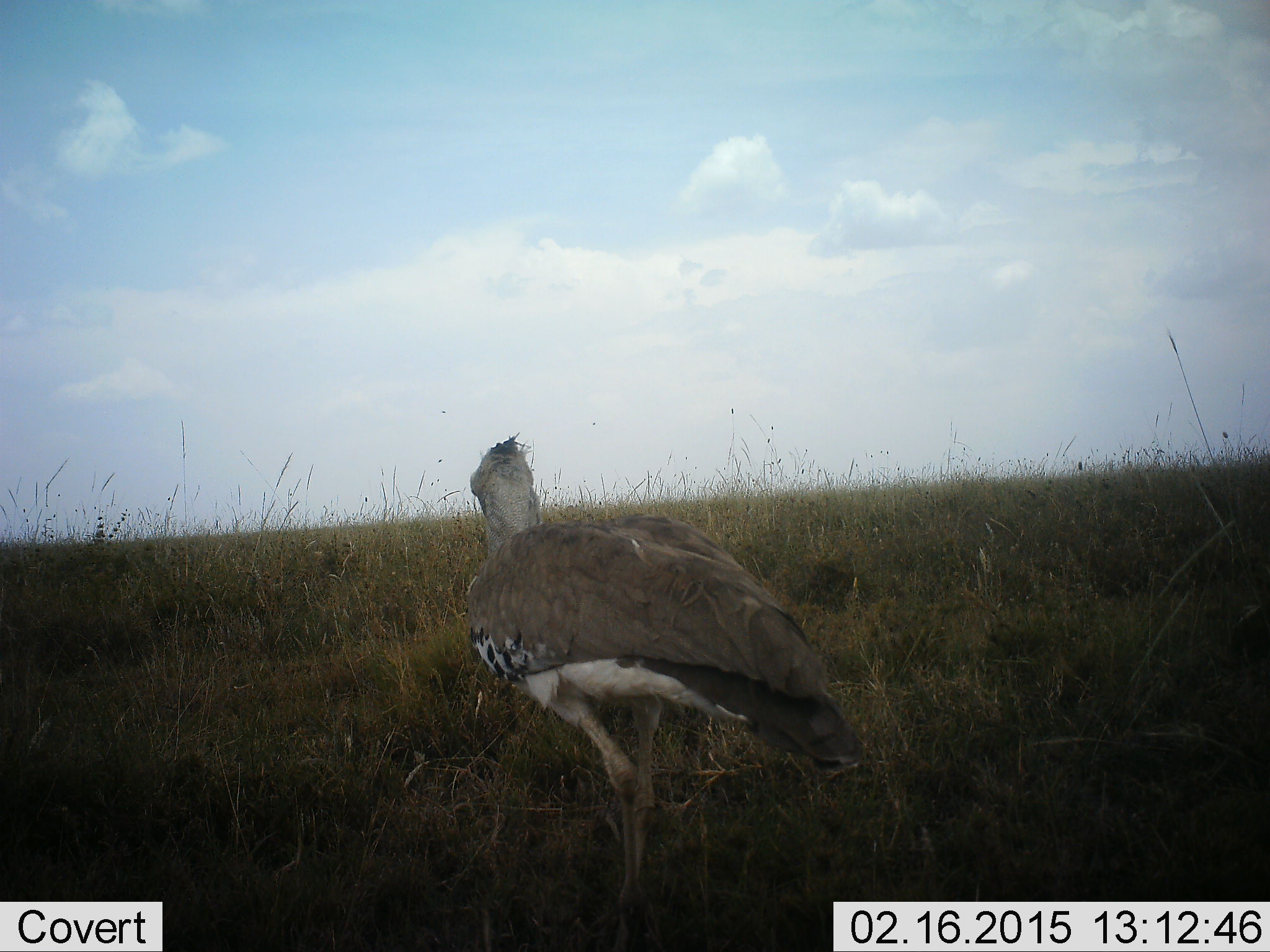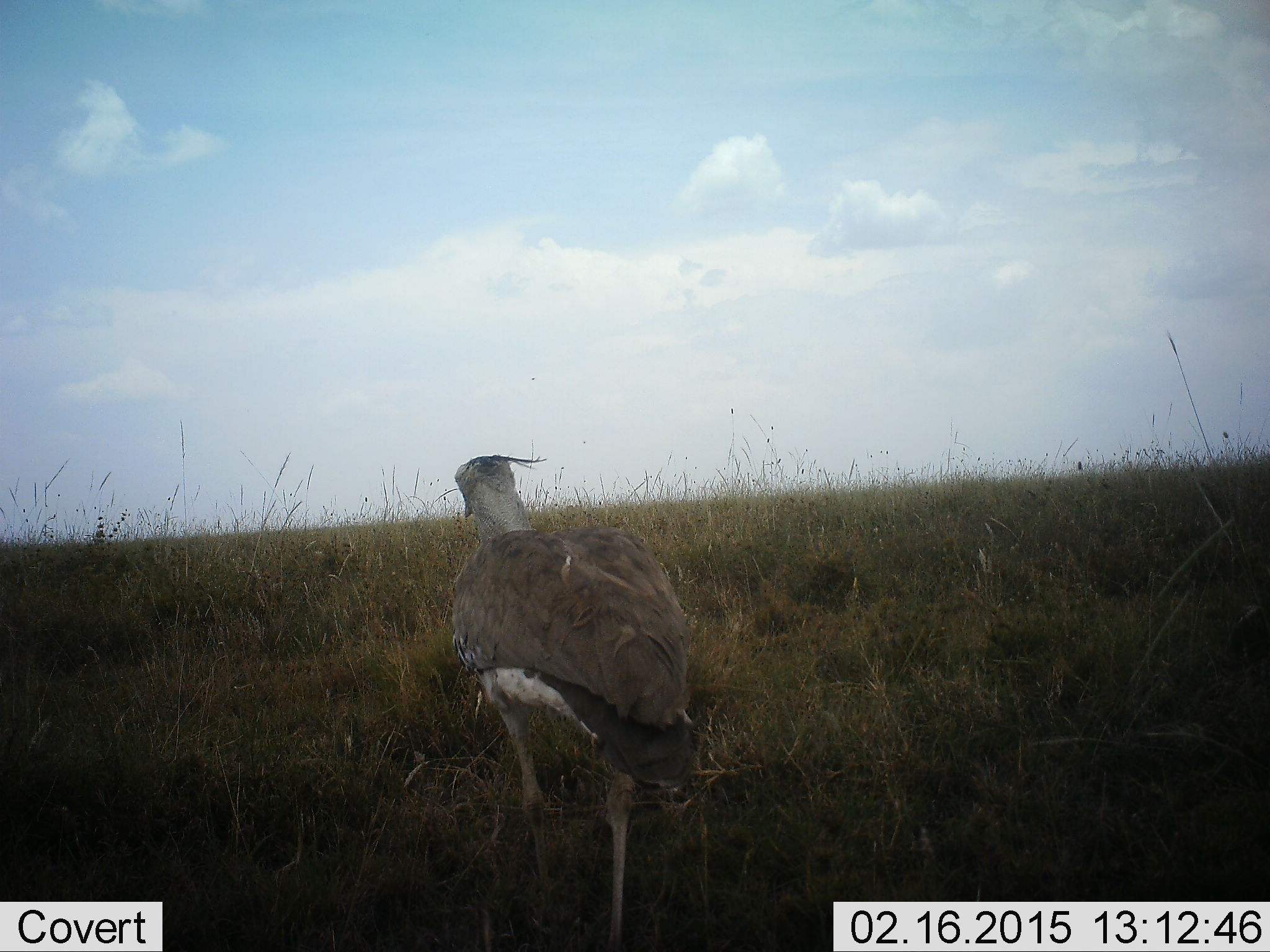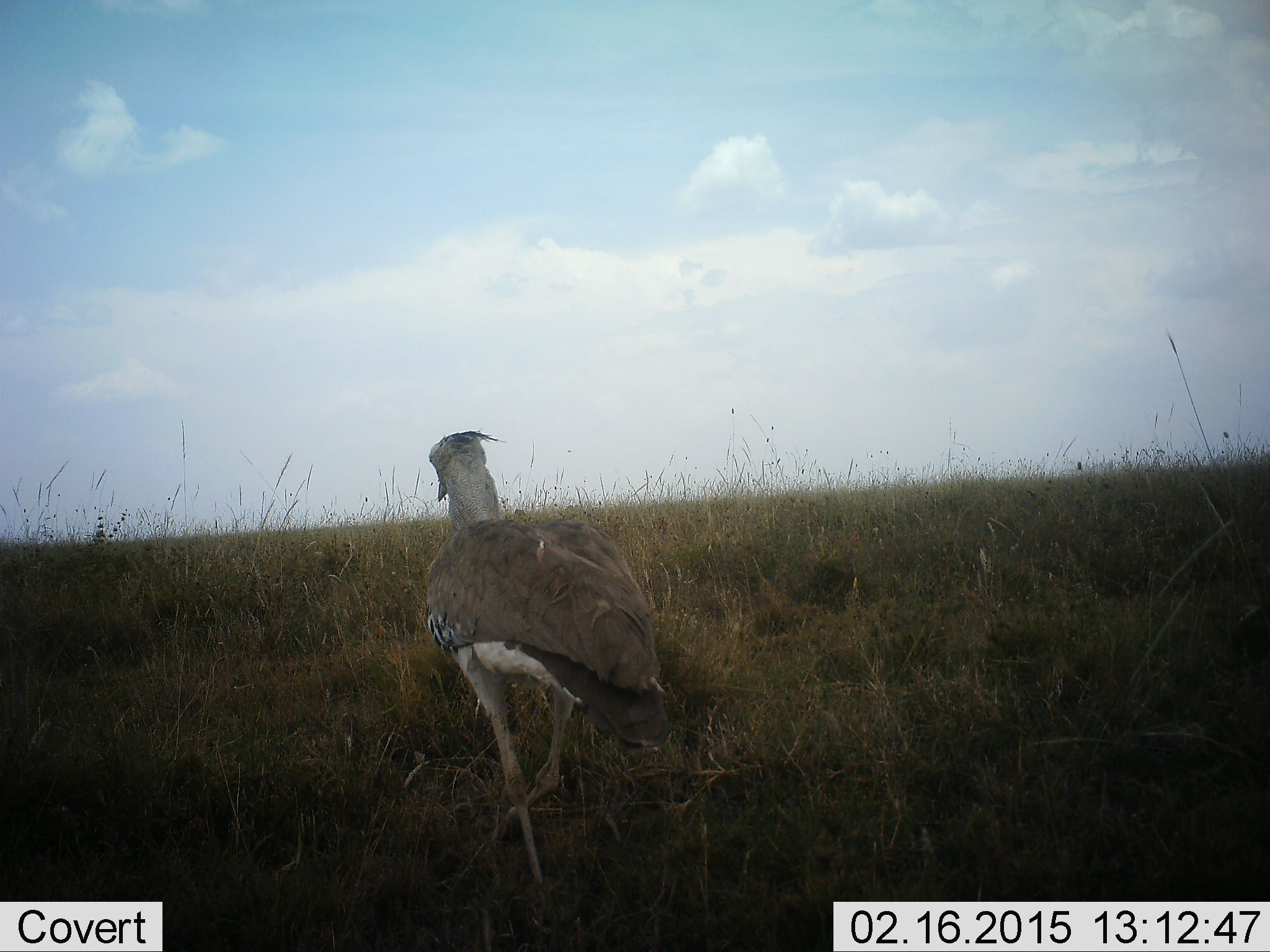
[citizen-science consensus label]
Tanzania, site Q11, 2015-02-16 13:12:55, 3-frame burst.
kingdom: Animalia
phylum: Chordata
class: Aves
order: Otidiformes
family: Otididae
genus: Ardeotis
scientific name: Ardeotis kori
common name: kori bustard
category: koribustard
Koribustard (kori bustard) (Ardeotis kori), count 1. Behavior (volunteer vote fractions): standing 0%, resting 0%, moving 100%, interacting 0%. Young present (vote fraction): 0%. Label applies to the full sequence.